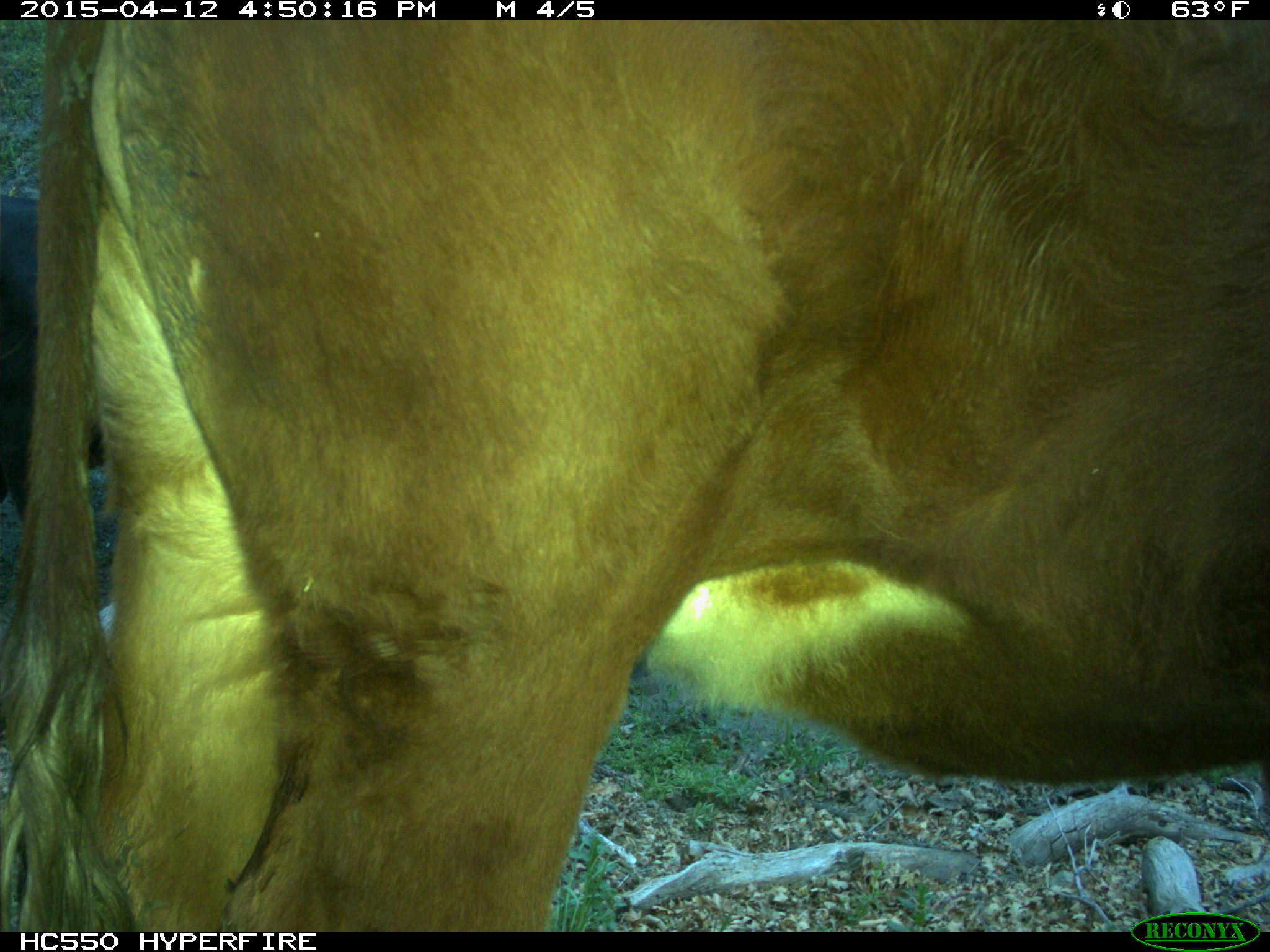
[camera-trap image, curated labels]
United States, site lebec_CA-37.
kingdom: Animalia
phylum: Chordata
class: Mammalia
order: Artiodactyla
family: Bovidae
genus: Bos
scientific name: Bos taurus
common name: domestic cow